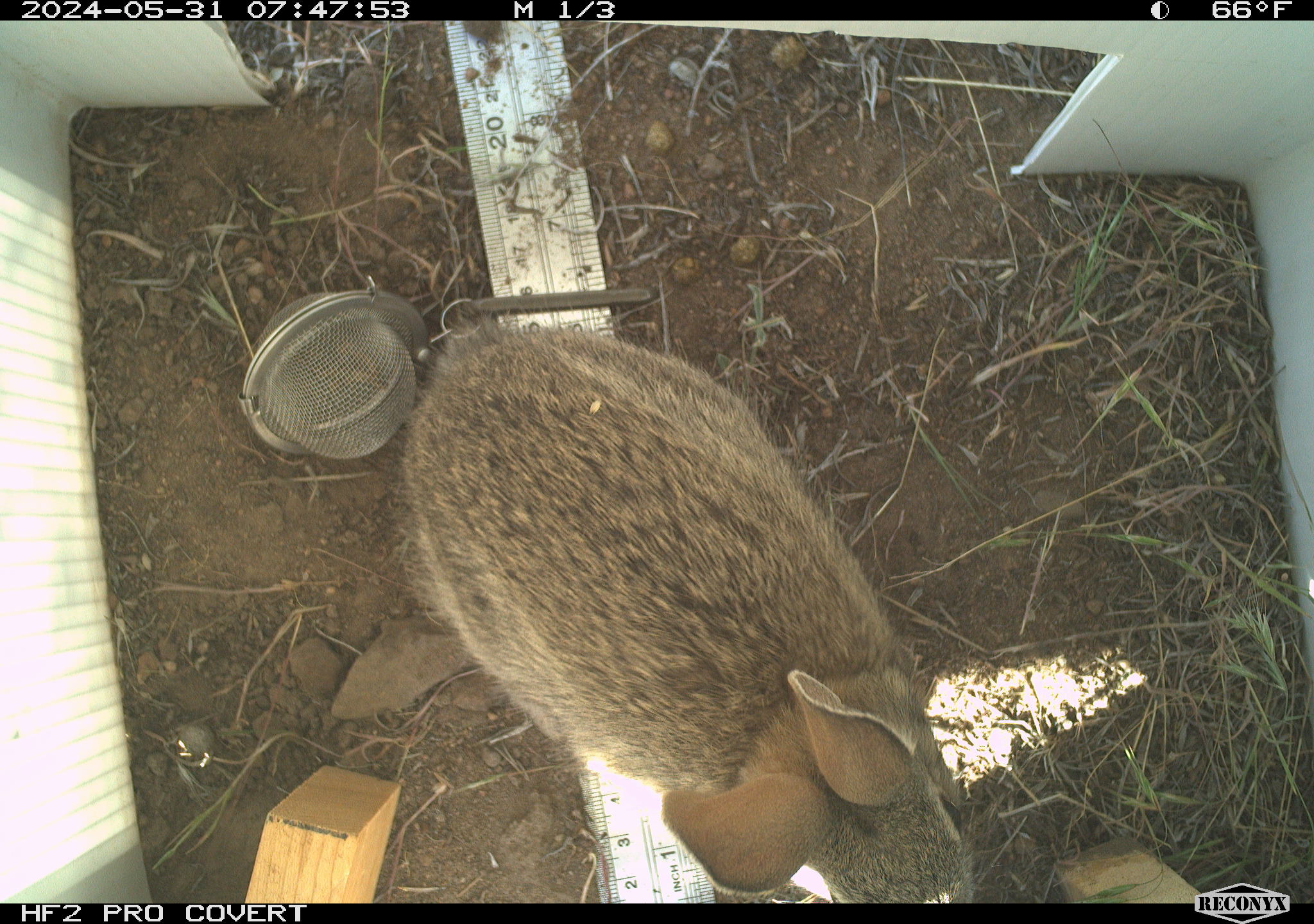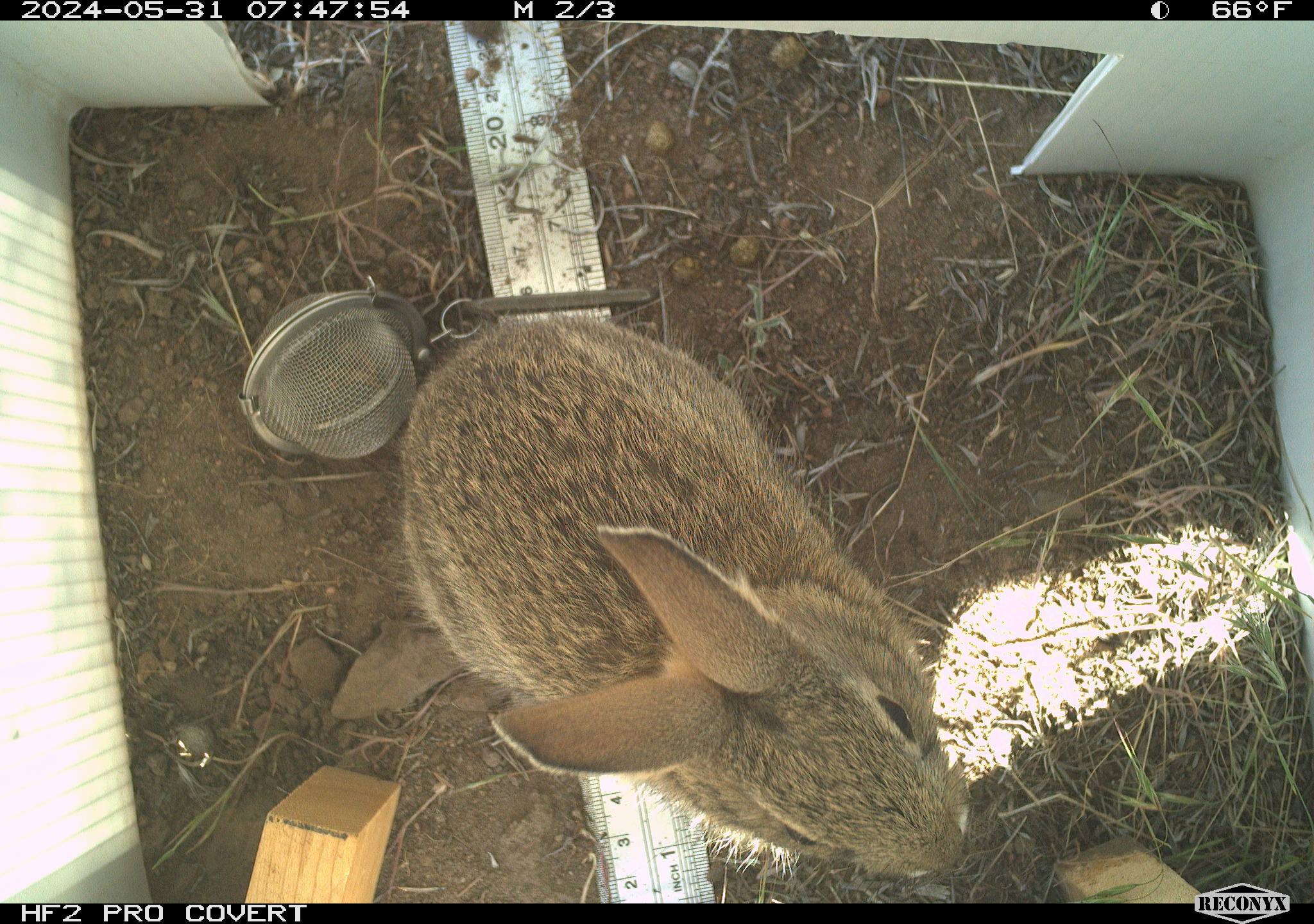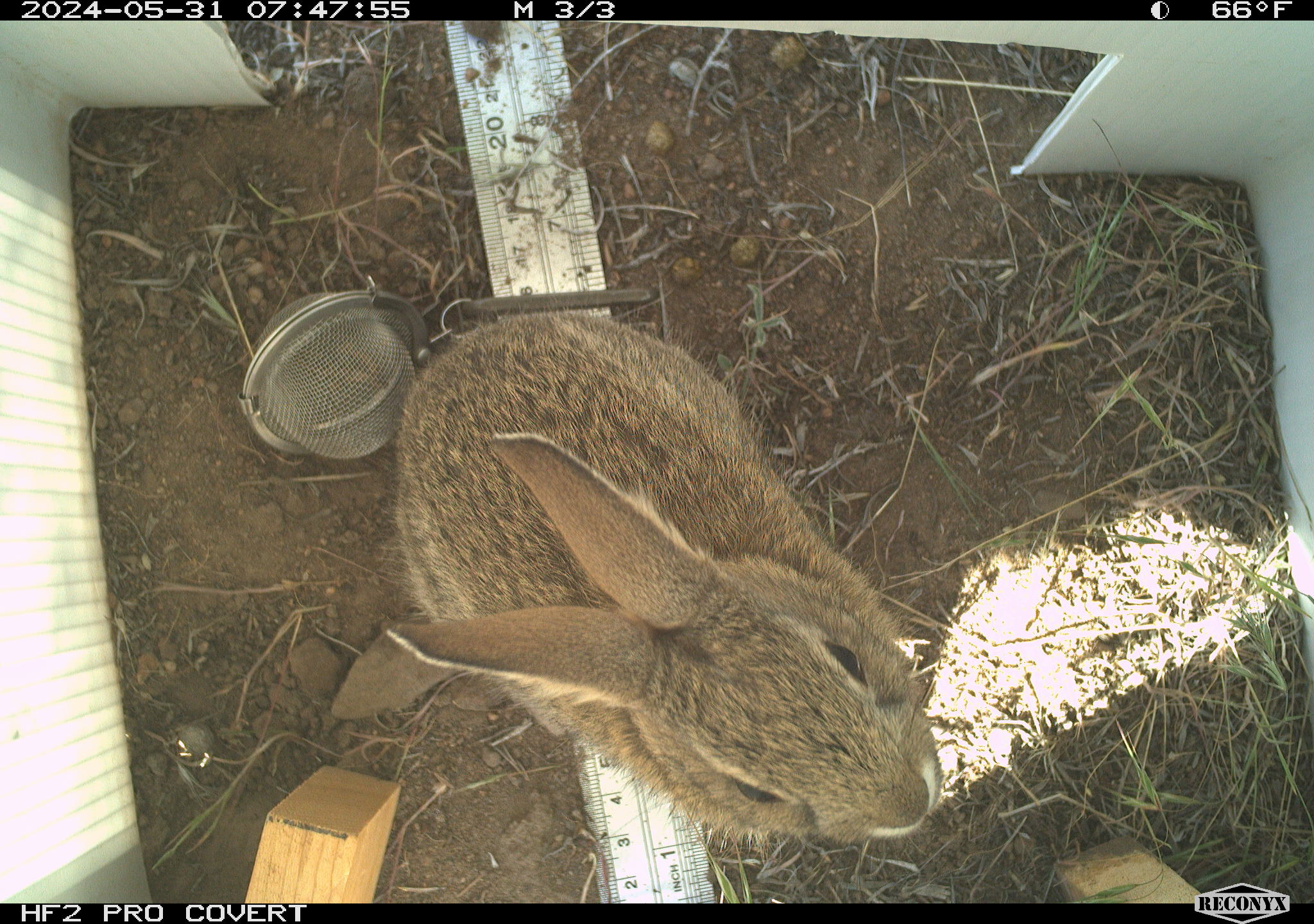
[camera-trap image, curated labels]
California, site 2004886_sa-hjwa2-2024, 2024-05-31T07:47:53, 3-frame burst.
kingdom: Animalia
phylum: Chordata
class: Mammalia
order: Lagomorpha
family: Leporidae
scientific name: Leporidae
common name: rabbit or hare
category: rabbit and hare family